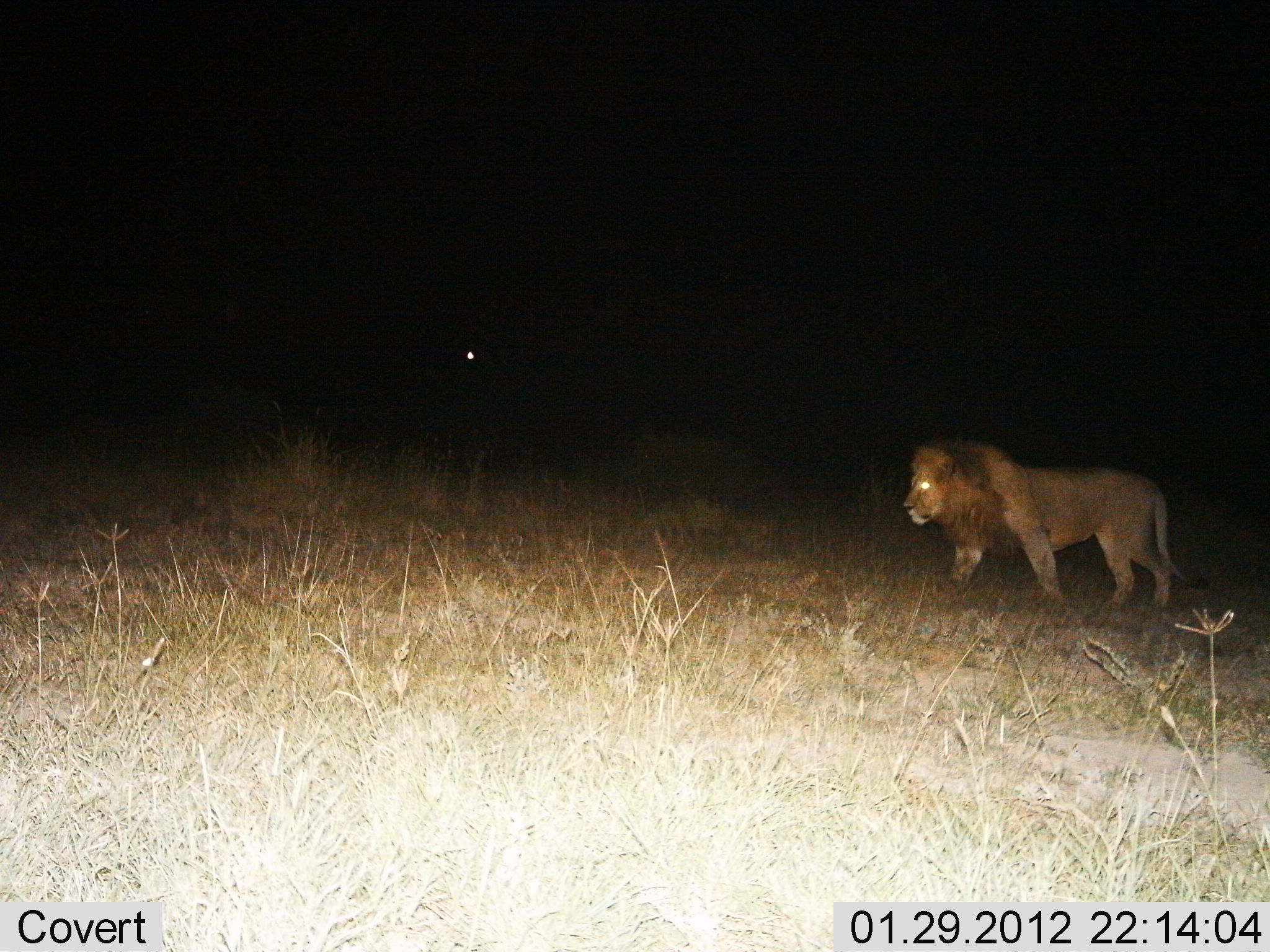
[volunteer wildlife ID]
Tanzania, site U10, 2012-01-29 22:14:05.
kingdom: Animalia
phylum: Chordata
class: Mammalia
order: Carnivora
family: Felidae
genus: Panthera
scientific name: Panthera leo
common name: lion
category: lionmale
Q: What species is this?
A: Lionmale (lion) (Panthera leo).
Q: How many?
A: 1.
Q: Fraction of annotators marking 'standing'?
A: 10%.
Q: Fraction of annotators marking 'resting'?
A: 0%.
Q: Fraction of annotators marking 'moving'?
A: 94%.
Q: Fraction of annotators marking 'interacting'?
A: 0%.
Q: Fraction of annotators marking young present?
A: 0%.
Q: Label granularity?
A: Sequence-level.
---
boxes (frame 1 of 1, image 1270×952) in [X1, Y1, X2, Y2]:
animal: [901, 426, 1216, 618]